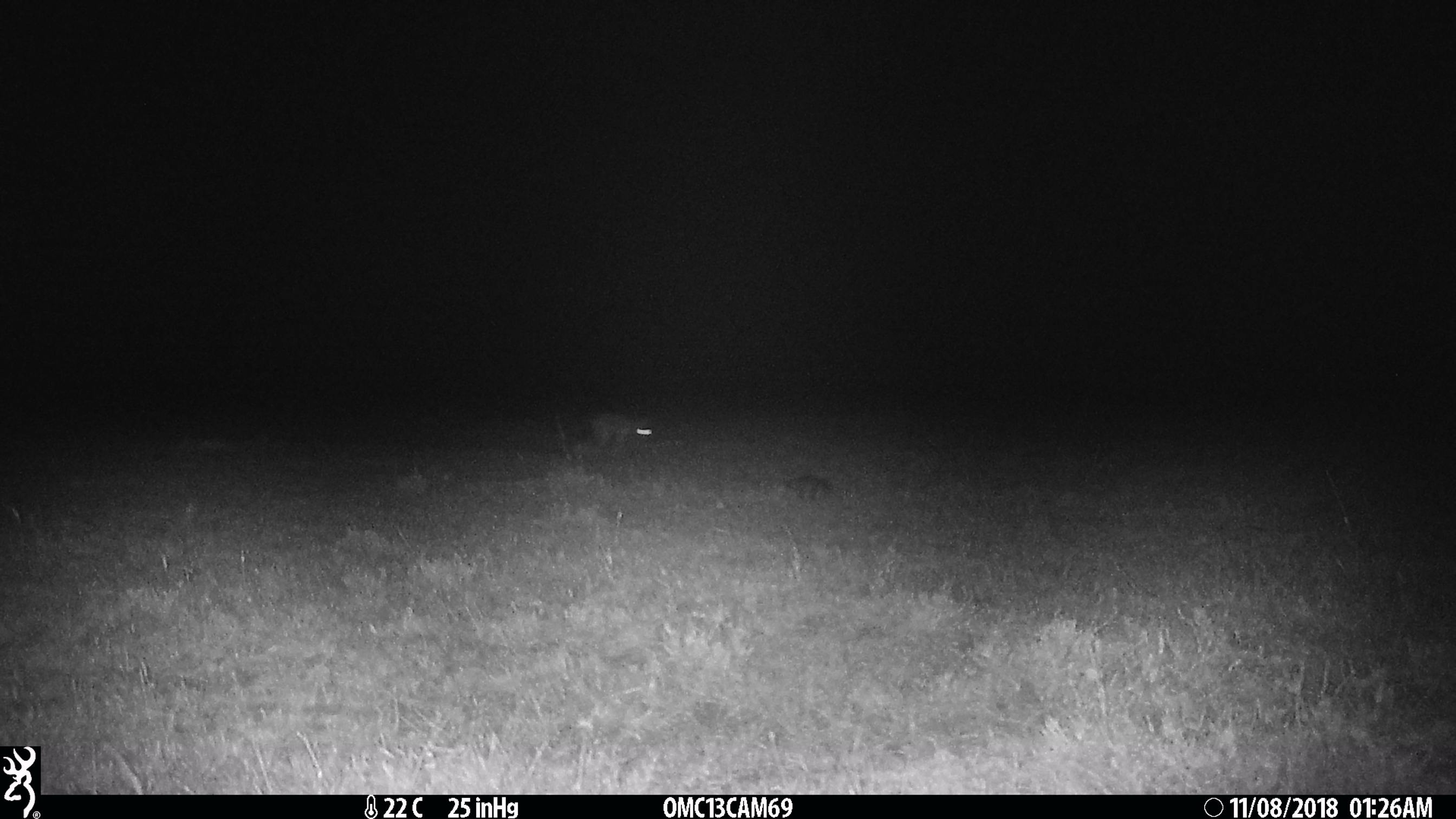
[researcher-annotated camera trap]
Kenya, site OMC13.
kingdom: Animalia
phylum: Chordata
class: Mammalia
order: Carnivora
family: Canidae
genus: Lupulella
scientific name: Lupulella mesomelas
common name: black-backed jackal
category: jackal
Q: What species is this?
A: Jackal (black-backed jackal) (Lupulella mesomelas).